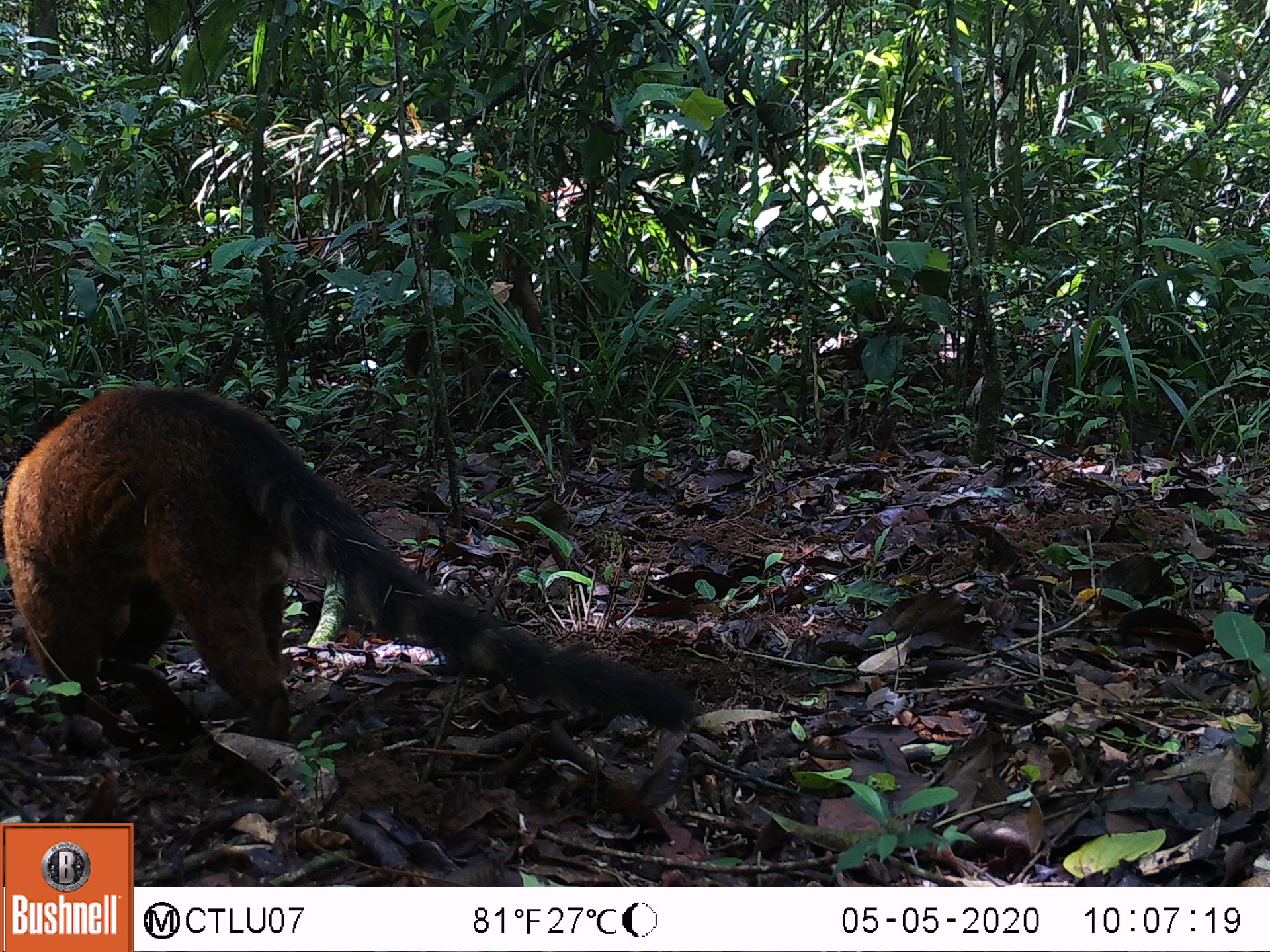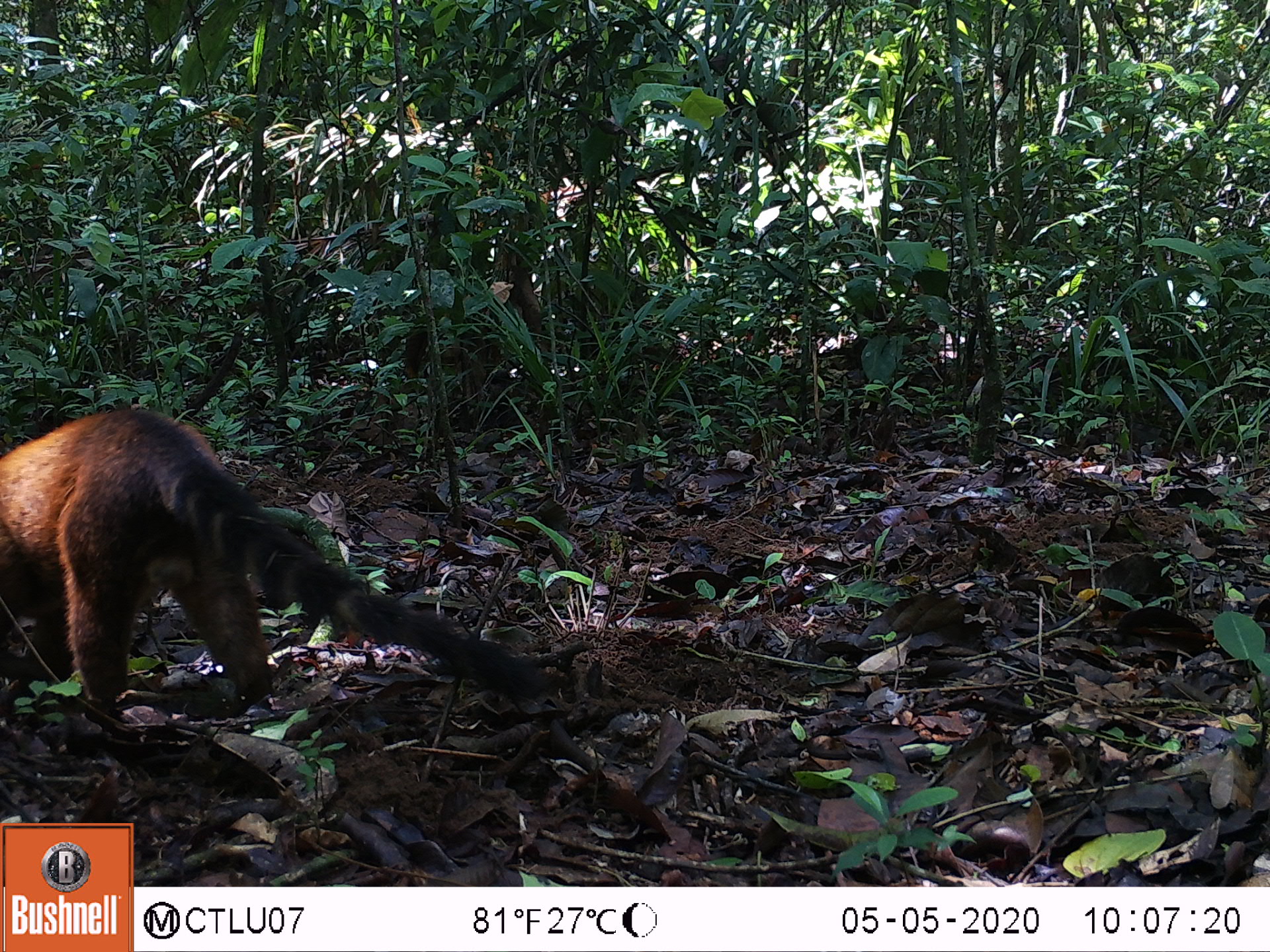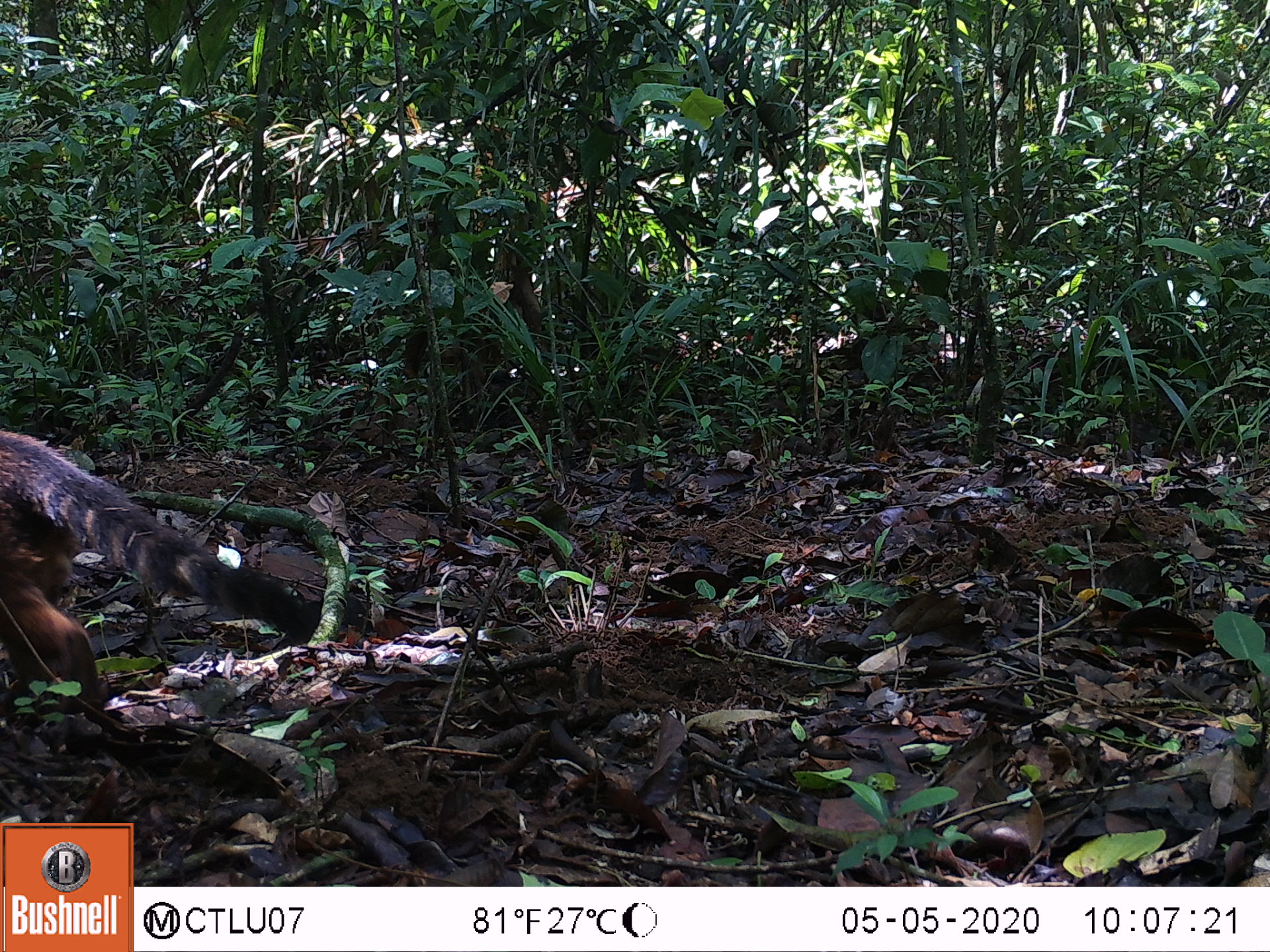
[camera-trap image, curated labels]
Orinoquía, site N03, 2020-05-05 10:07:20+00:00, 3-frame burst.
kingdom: Animalia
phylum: Chordata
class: Mammalia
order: Carnivora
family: Procyonidae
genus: Nasua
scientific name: Nasua nasua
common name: south american coati